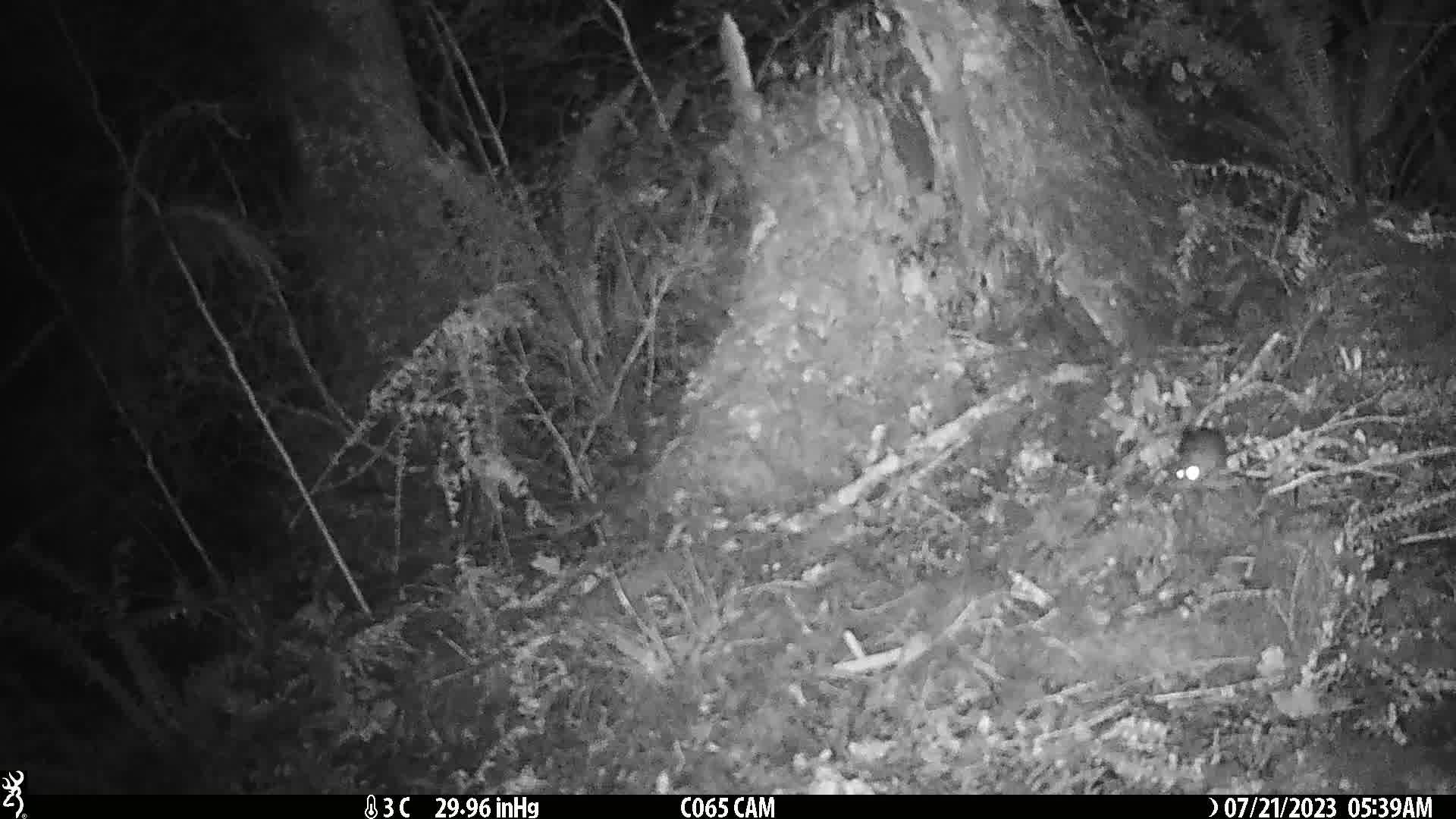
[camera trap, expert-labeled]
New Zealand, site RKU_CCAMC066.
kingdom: Animalia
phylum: Chordata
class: Mammalia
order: Rodentia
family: Muridae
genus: Rattus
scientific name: Rattus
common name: rat